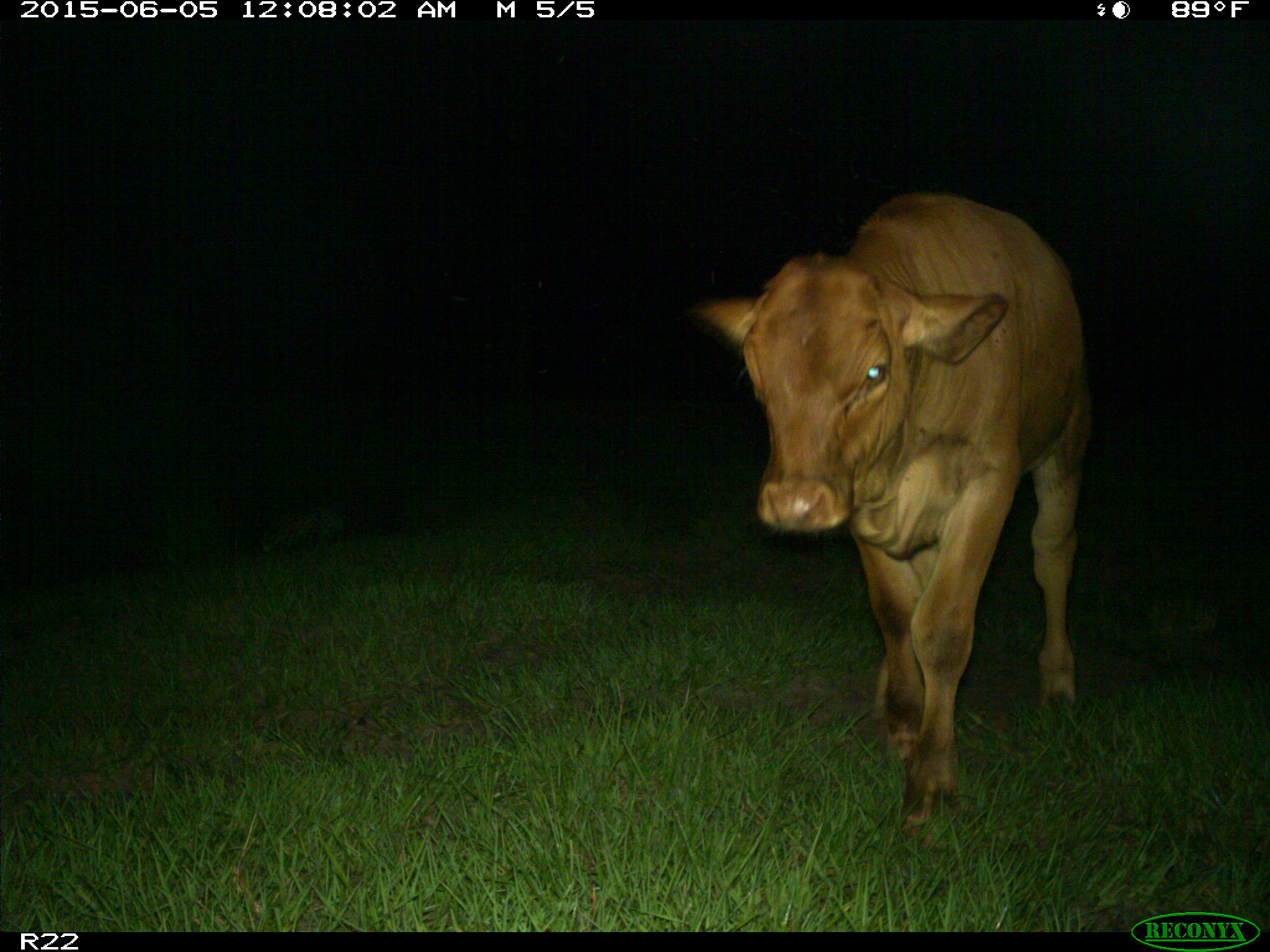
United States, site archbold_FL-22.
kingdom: Animalia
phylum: Chordata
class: Mammalia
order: Artiodactyla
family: Bovidae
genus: Bos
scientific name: Bos taurus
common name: domestic cow